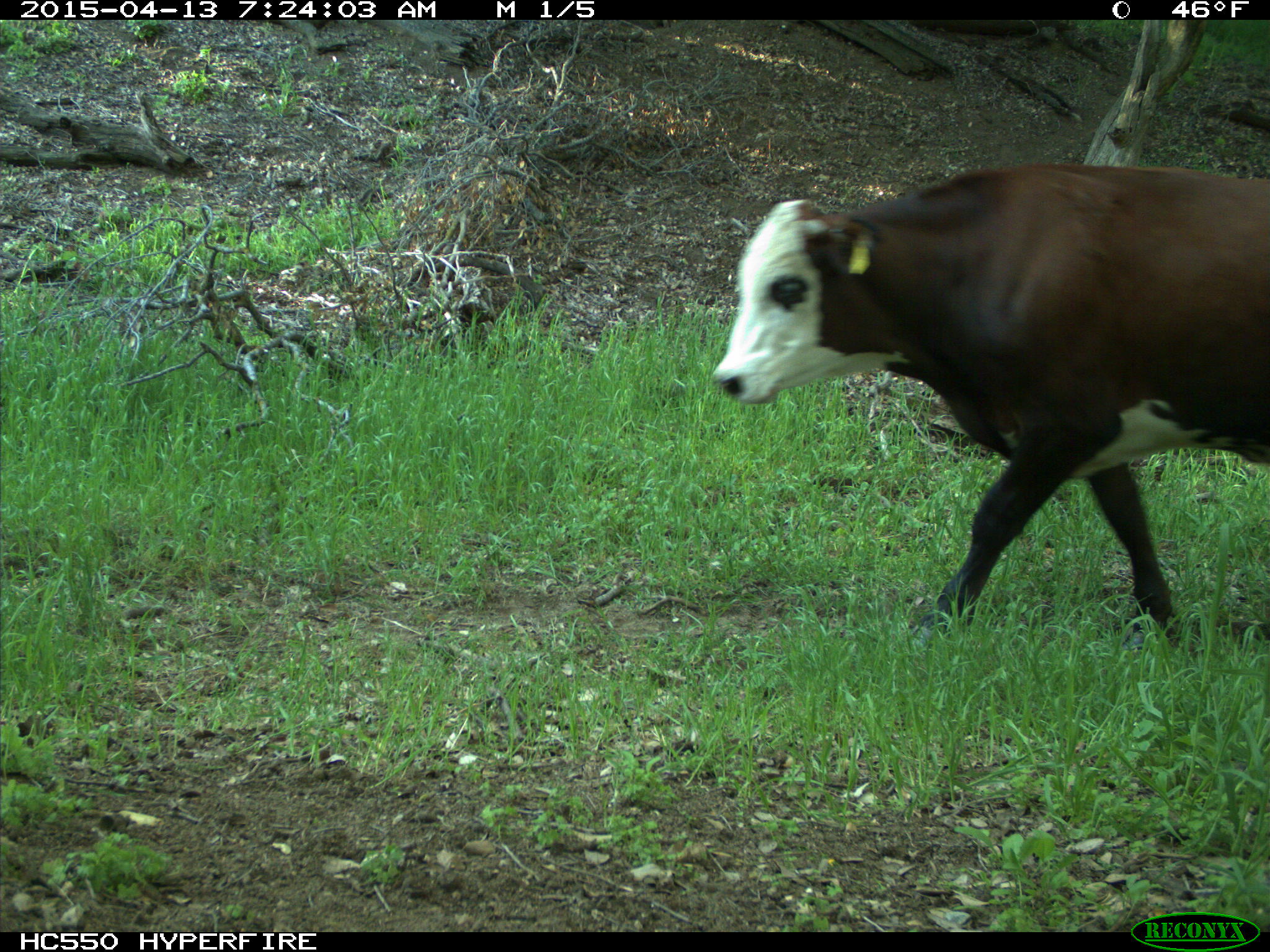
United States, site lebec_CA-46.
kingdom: Animalia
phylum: Chordata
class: Mammalia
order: Artiodactyla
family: Bovidae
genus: Bos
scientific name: Bos taurus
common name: domestic cow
Bos taurus (domestic cow).